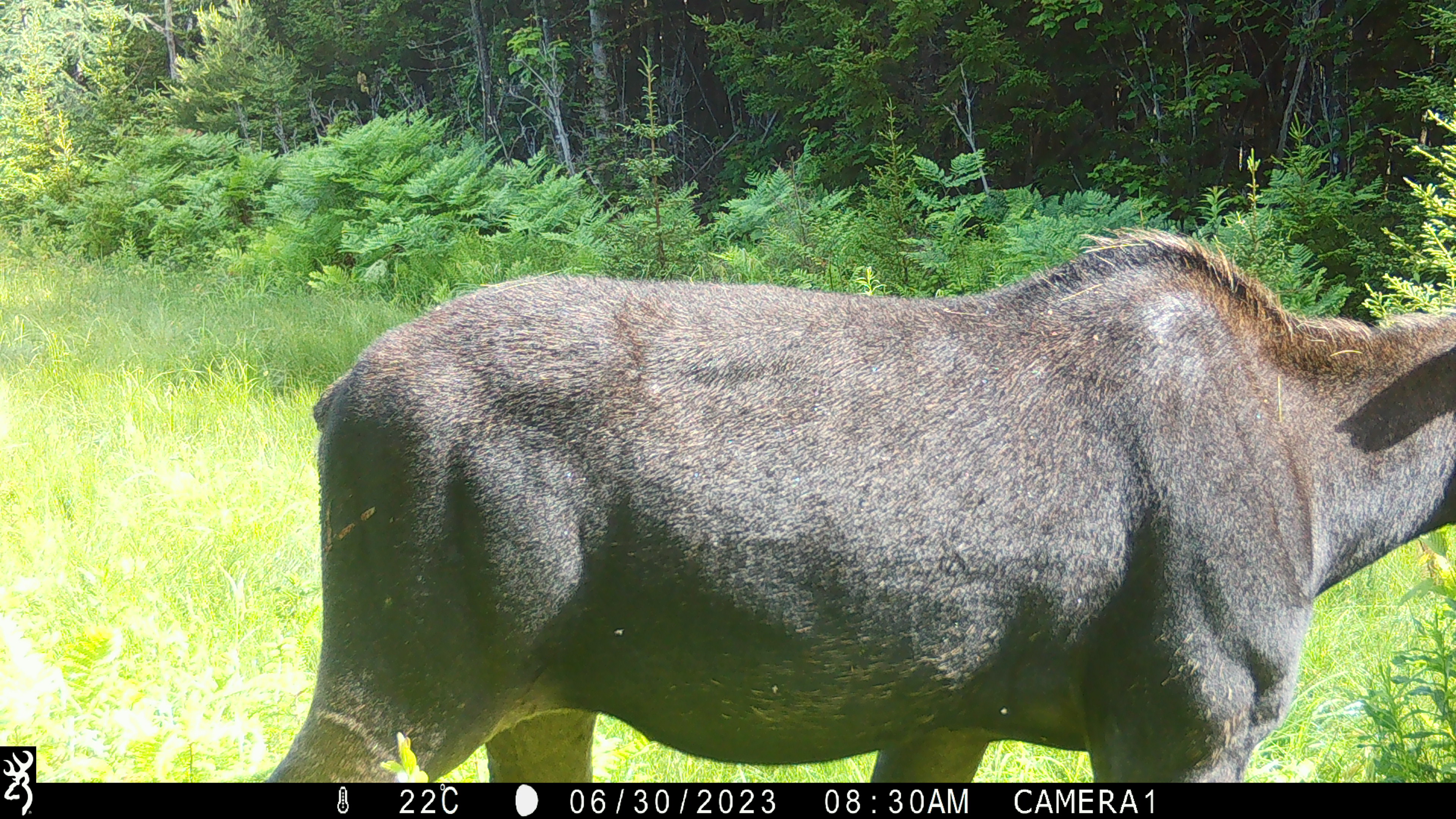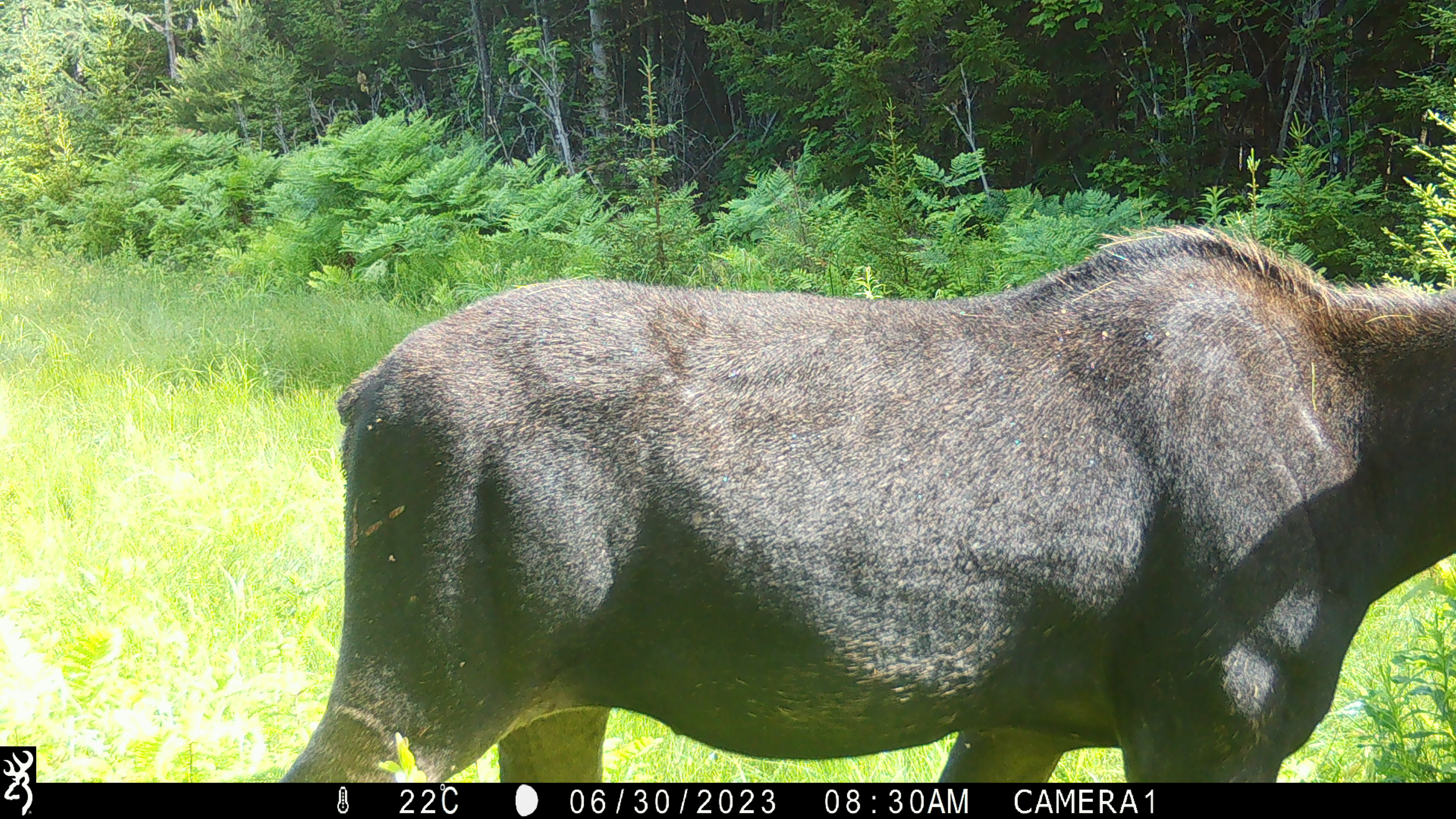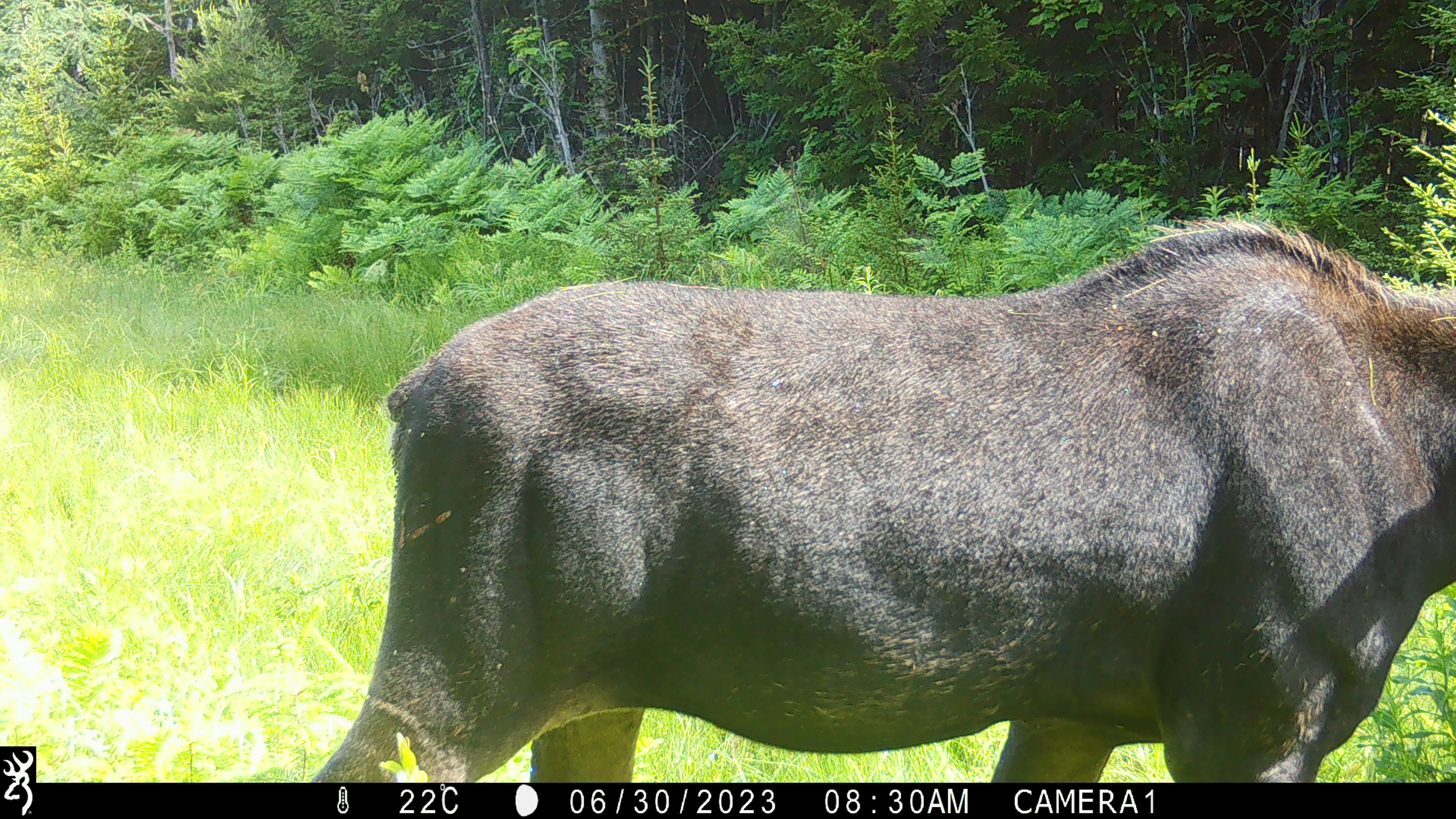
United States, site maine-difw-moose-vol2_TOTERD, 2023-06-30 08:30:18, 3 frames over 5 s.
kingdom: Animalia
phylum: Chordata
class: Mammalia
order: Artiodactyla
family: Cervidae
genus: Alces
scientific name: Alces alces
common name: moose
Moose (Alces alces).